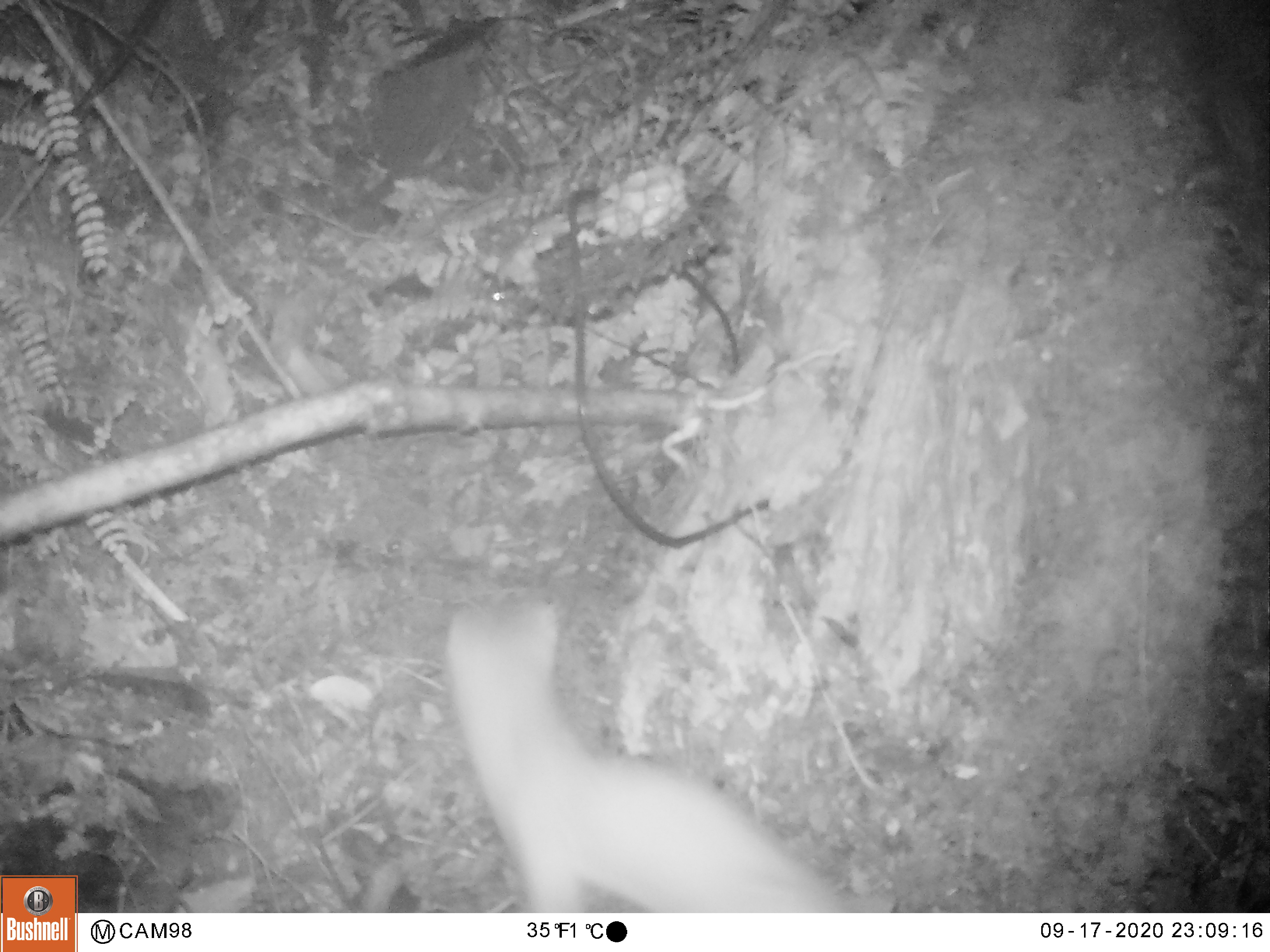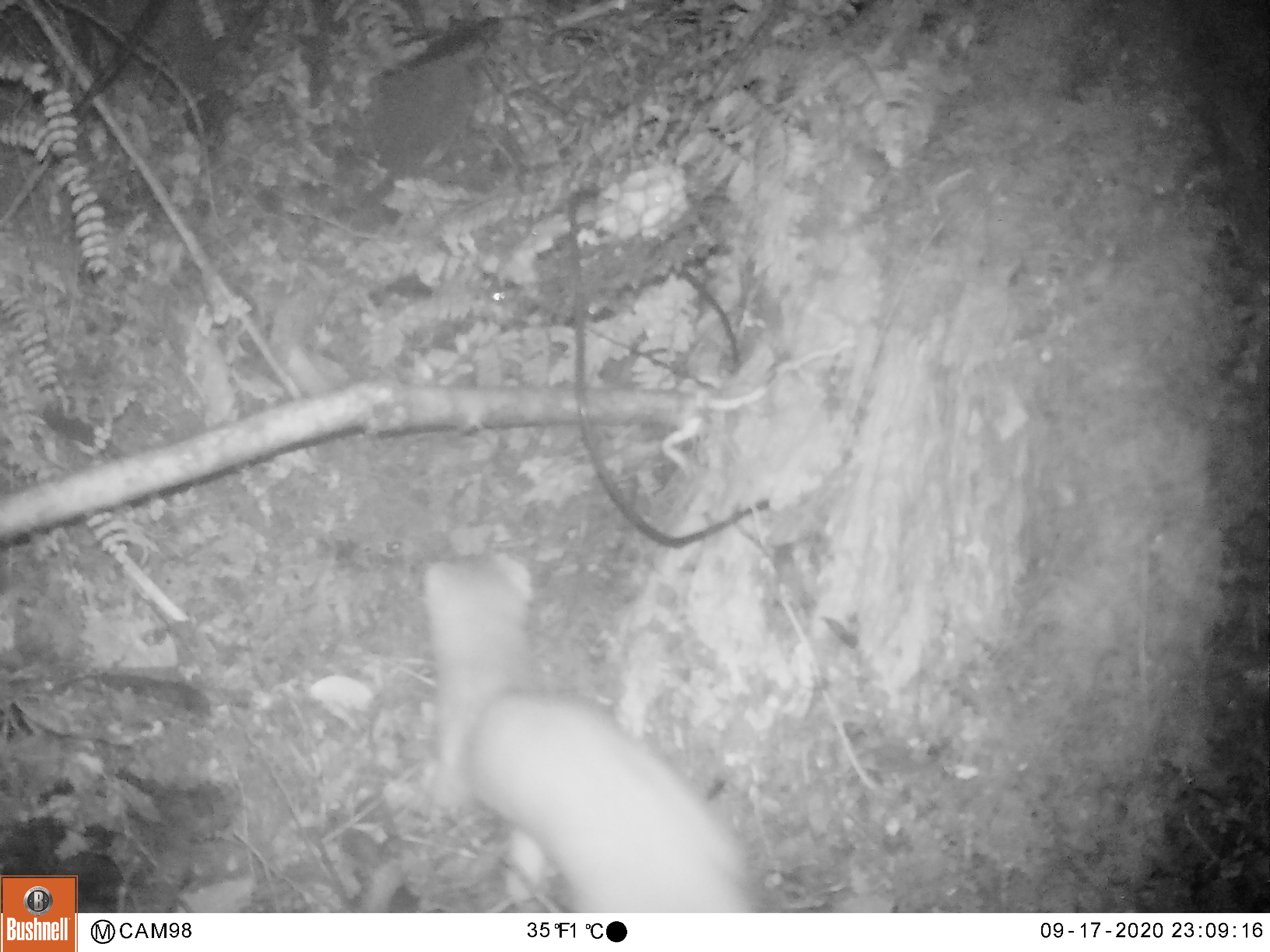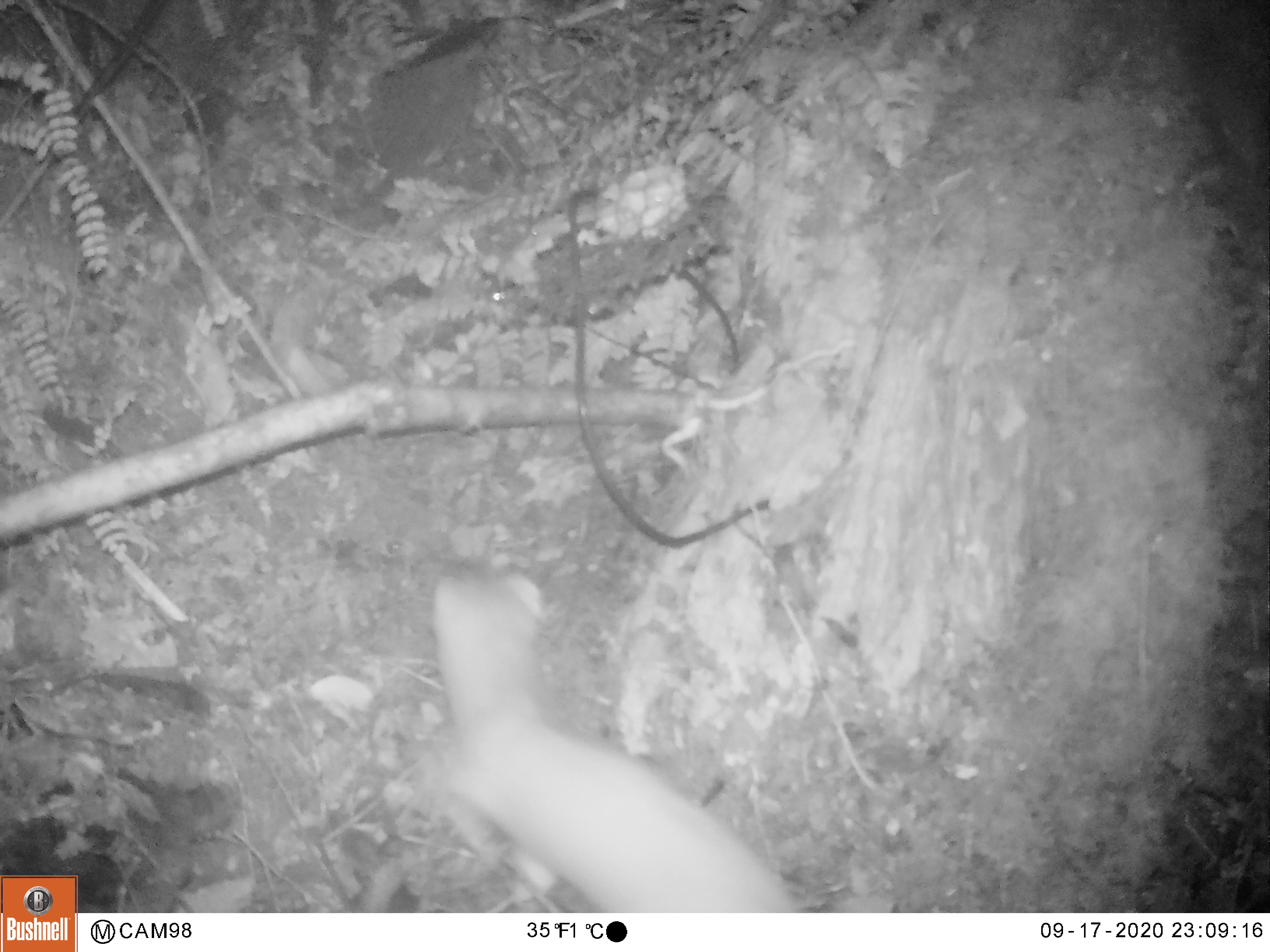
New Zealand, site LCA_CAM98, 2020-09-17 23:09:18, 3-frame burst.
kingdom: Animalia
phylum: Chordata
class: Mammalia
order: Carnivora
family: Mustelidae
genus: Mustela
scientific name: Mustela erminea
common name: stoat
Stoat (Mustela erminea).